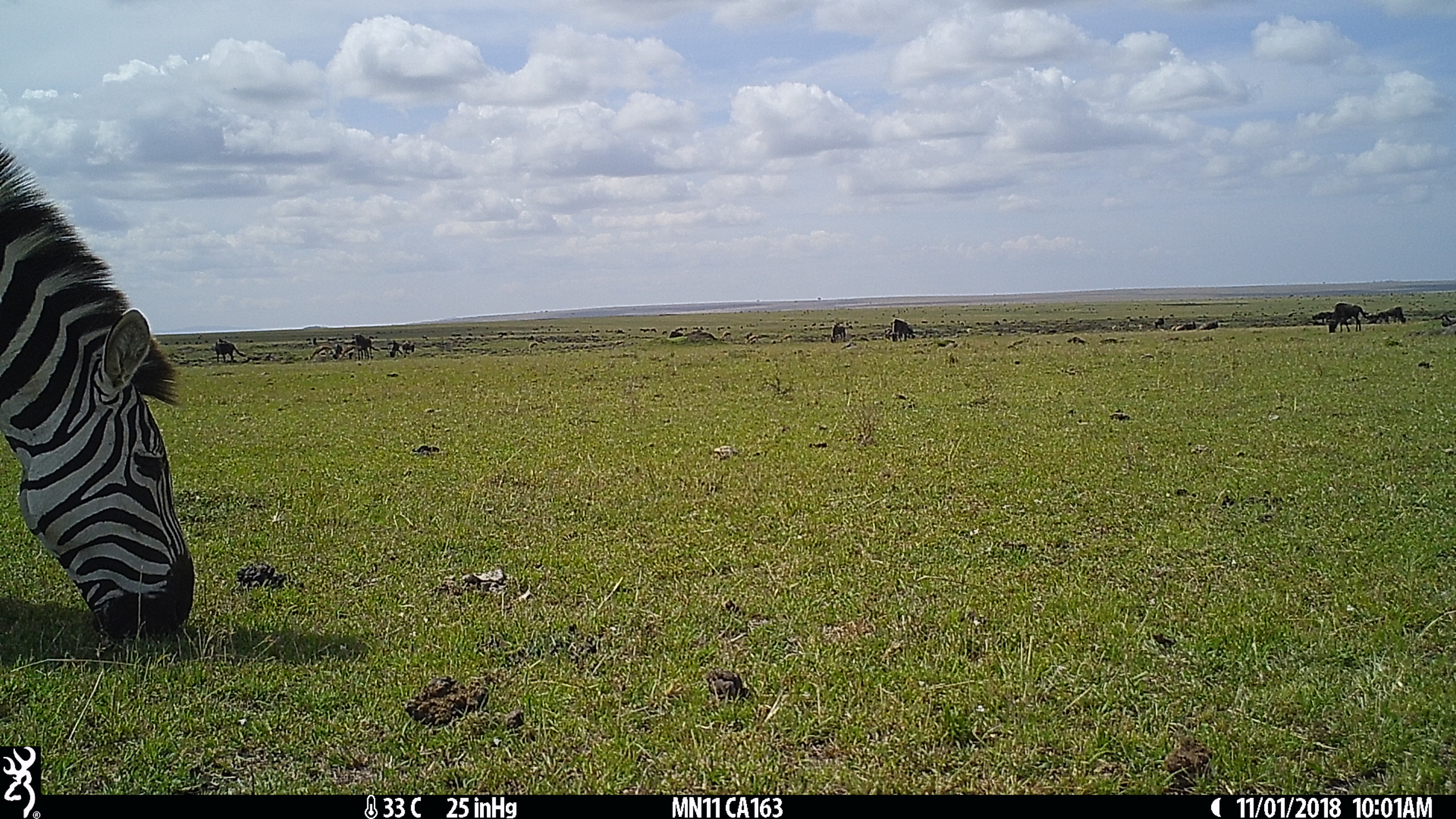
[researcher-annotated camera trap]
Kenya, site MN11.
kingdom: Animalia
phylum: Chordata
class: Mammalia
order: Perissodactyla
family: Equidae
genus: Equus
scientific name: Equus quagga burchellii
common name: burchell's zebra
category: zebra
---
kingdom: Animalia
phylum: Chordata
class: Mammalia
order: Artiodactyla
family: Bovidae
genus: Connochaetes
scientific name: Connochaetes taurinus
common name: blue wildebeest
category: wildebeest